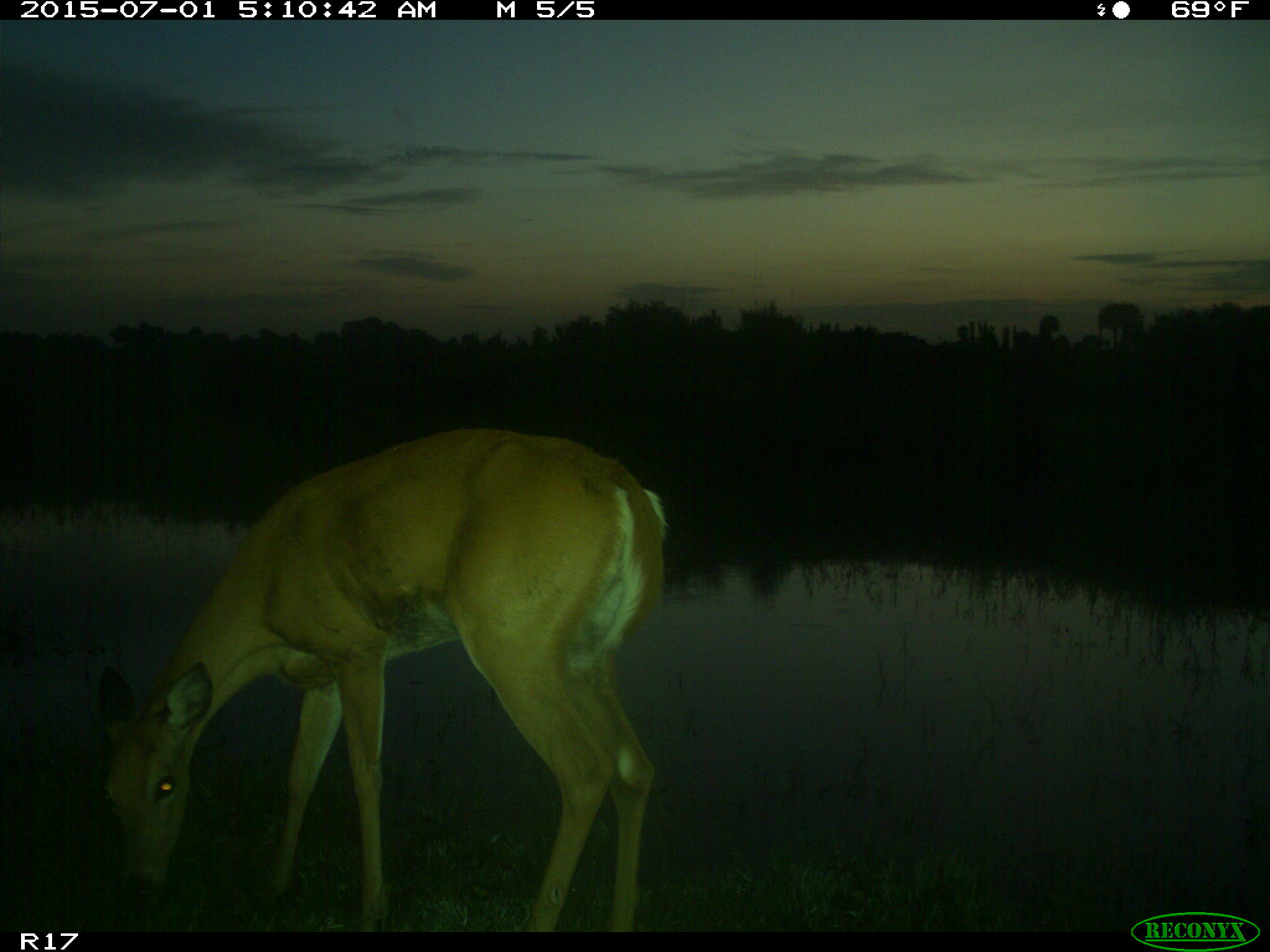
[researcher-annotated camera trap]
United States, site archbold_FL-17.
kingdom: Animalia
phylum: Chordata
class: Mammalia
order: Artiodactyla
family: Cervidae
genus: Odocoileus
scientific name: Odocoileus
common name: deer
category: unidentified deer